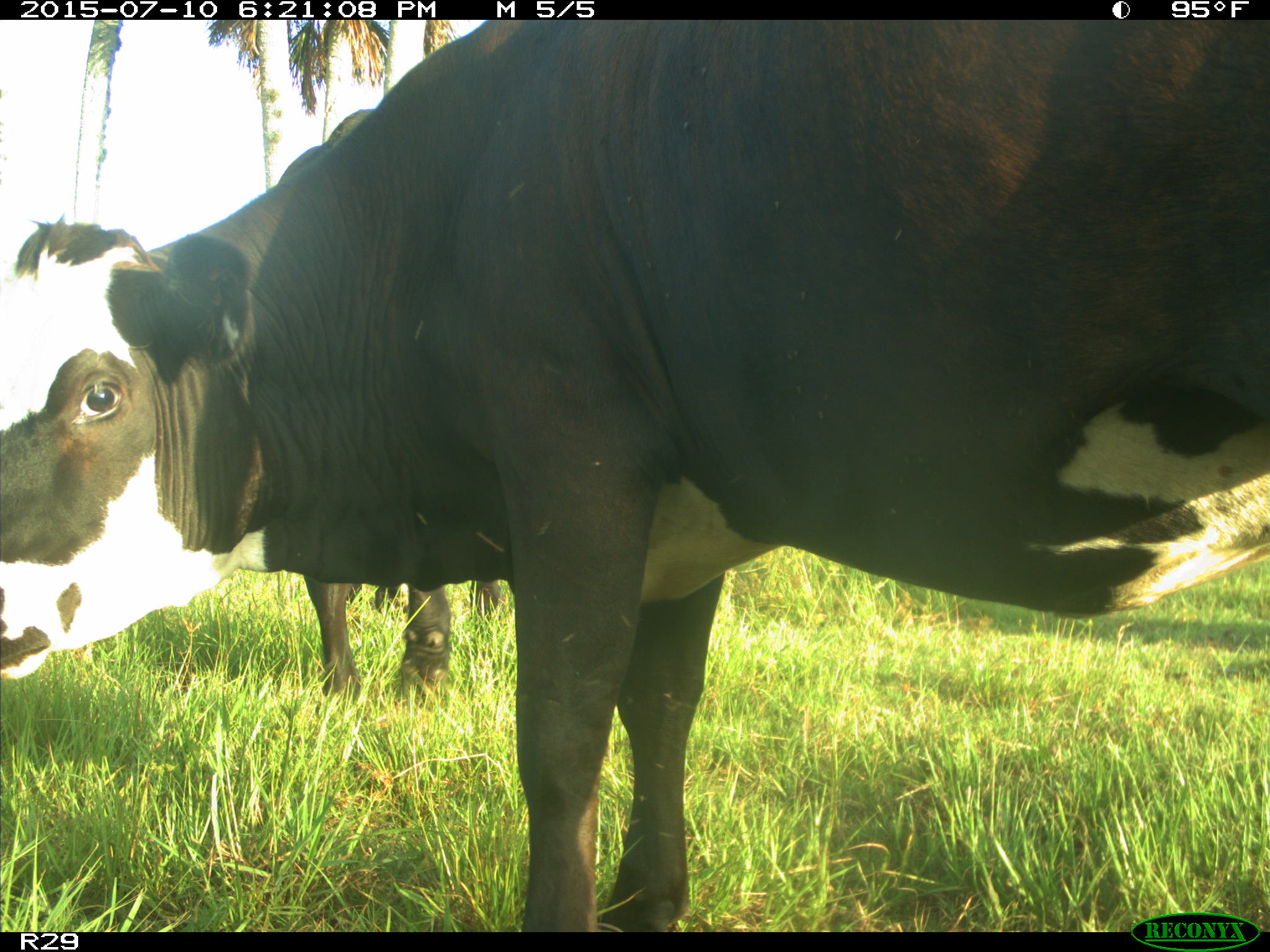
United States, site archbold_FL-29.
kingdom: Animalia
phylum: Chordata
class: Mammalia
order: Artiodactyla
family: Bovidae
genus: Bos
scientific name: Bos taurus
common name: domestic cow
Bos taurus (domestic cow).